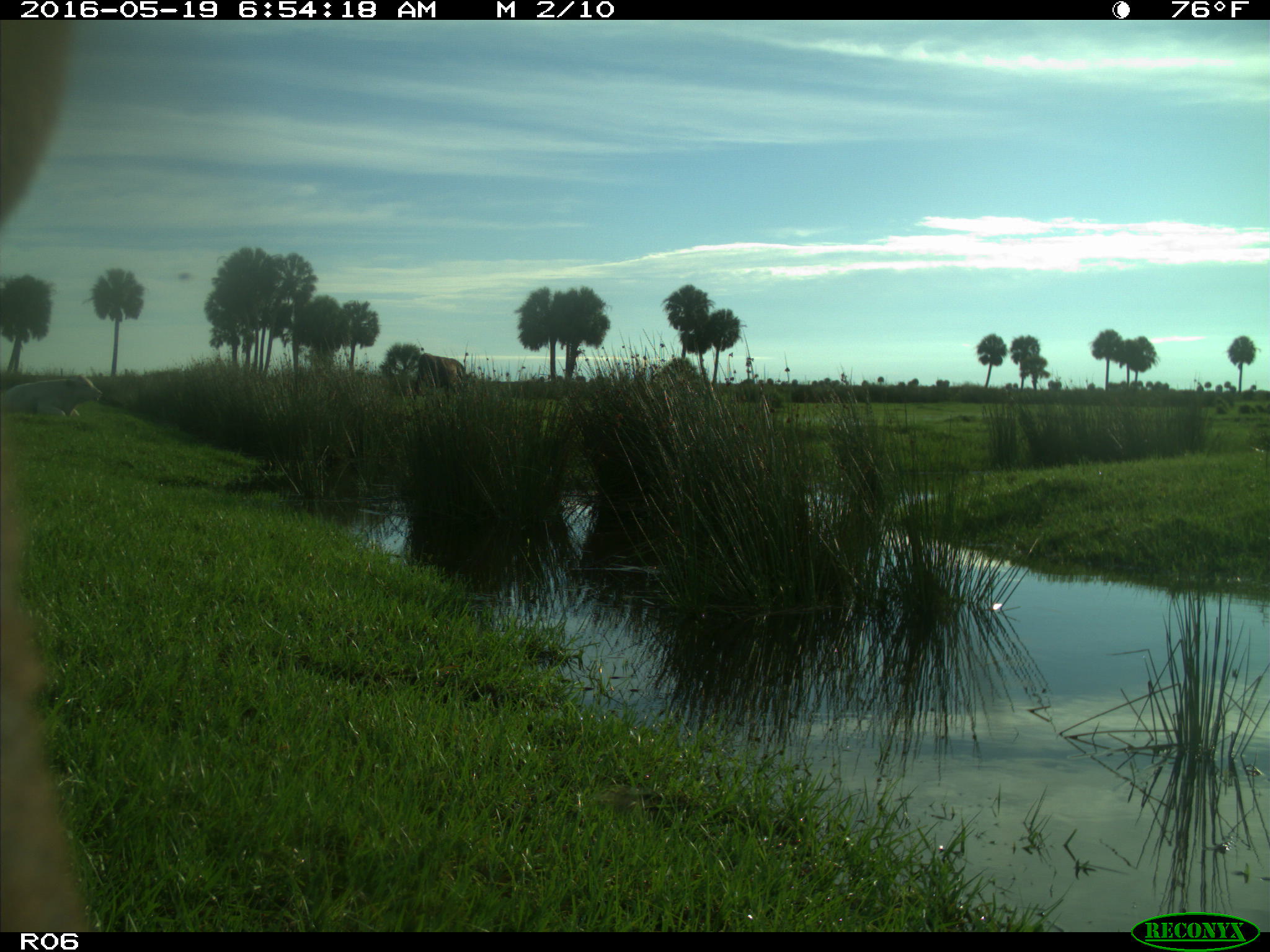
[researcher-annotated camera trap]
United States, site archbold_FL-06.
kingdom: Animalia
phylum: Chordata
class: Mammalia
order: Artiodactyla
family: Bovidae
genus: Bos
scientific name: Bos taurus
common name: domestic cow